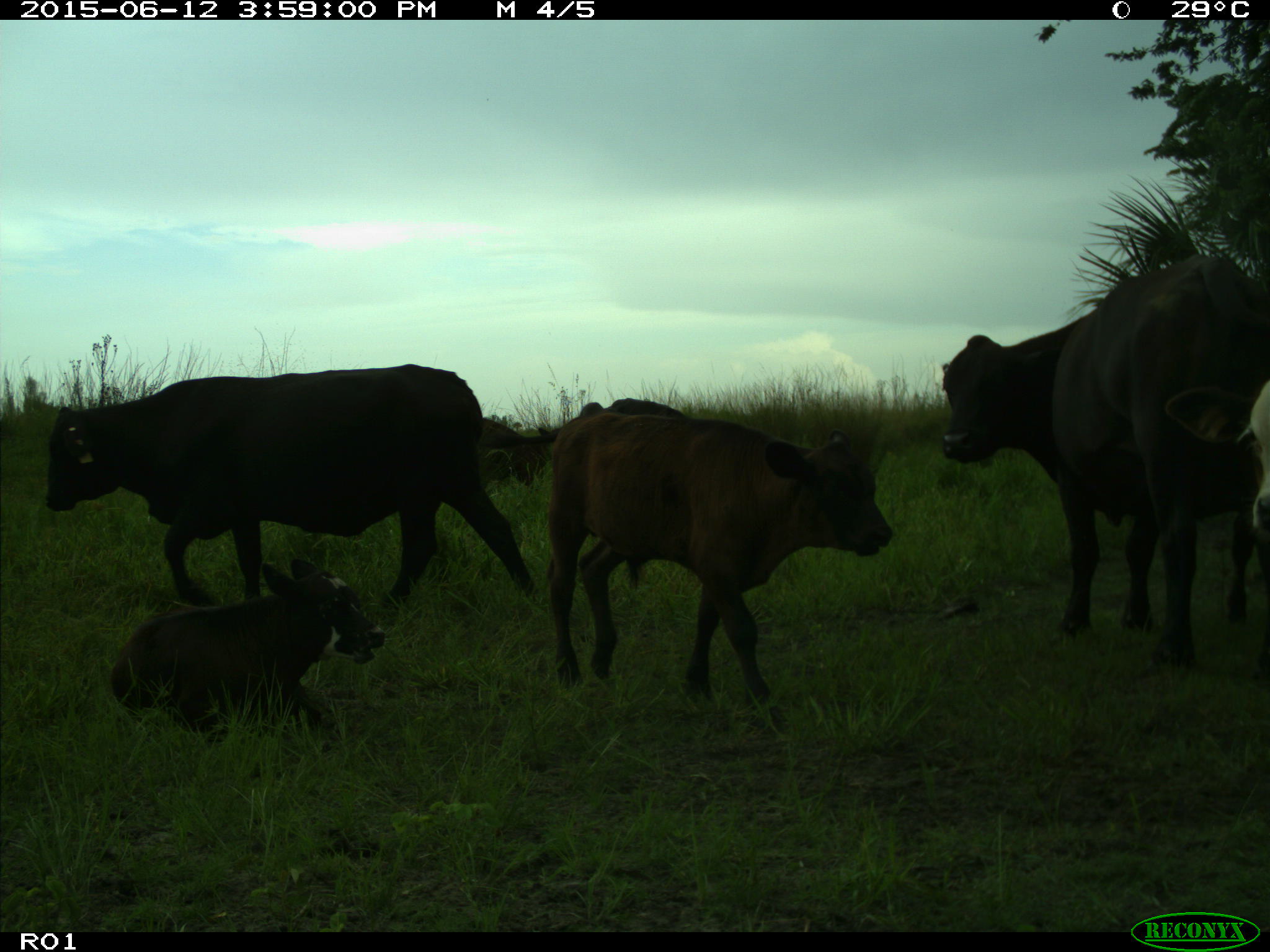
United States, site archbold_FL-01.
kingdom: Animalia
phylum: Chordata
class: Mammalia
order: Artiodactyla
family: Bovidae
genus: Bos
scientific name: Bos taurus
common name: domestic cow